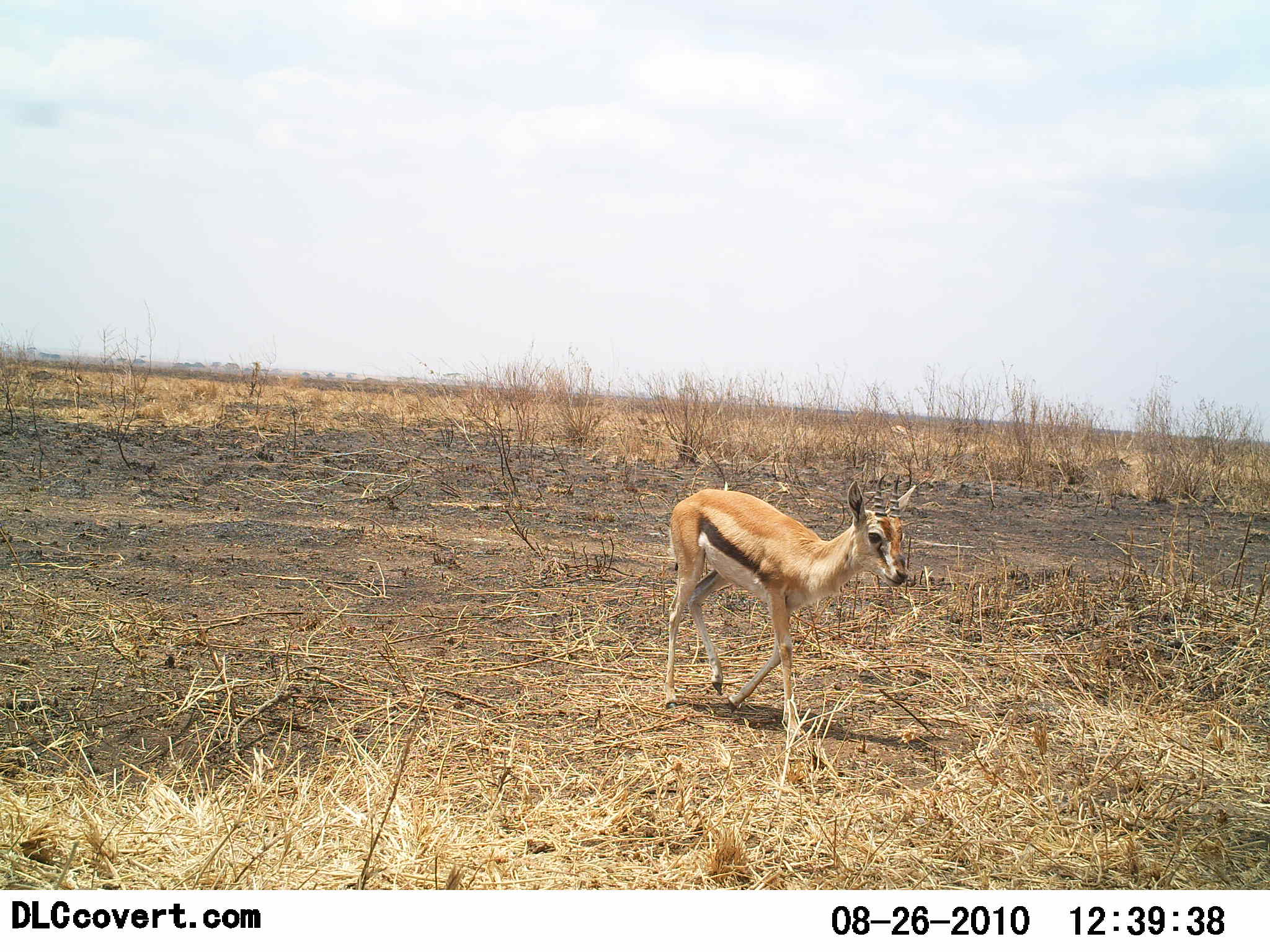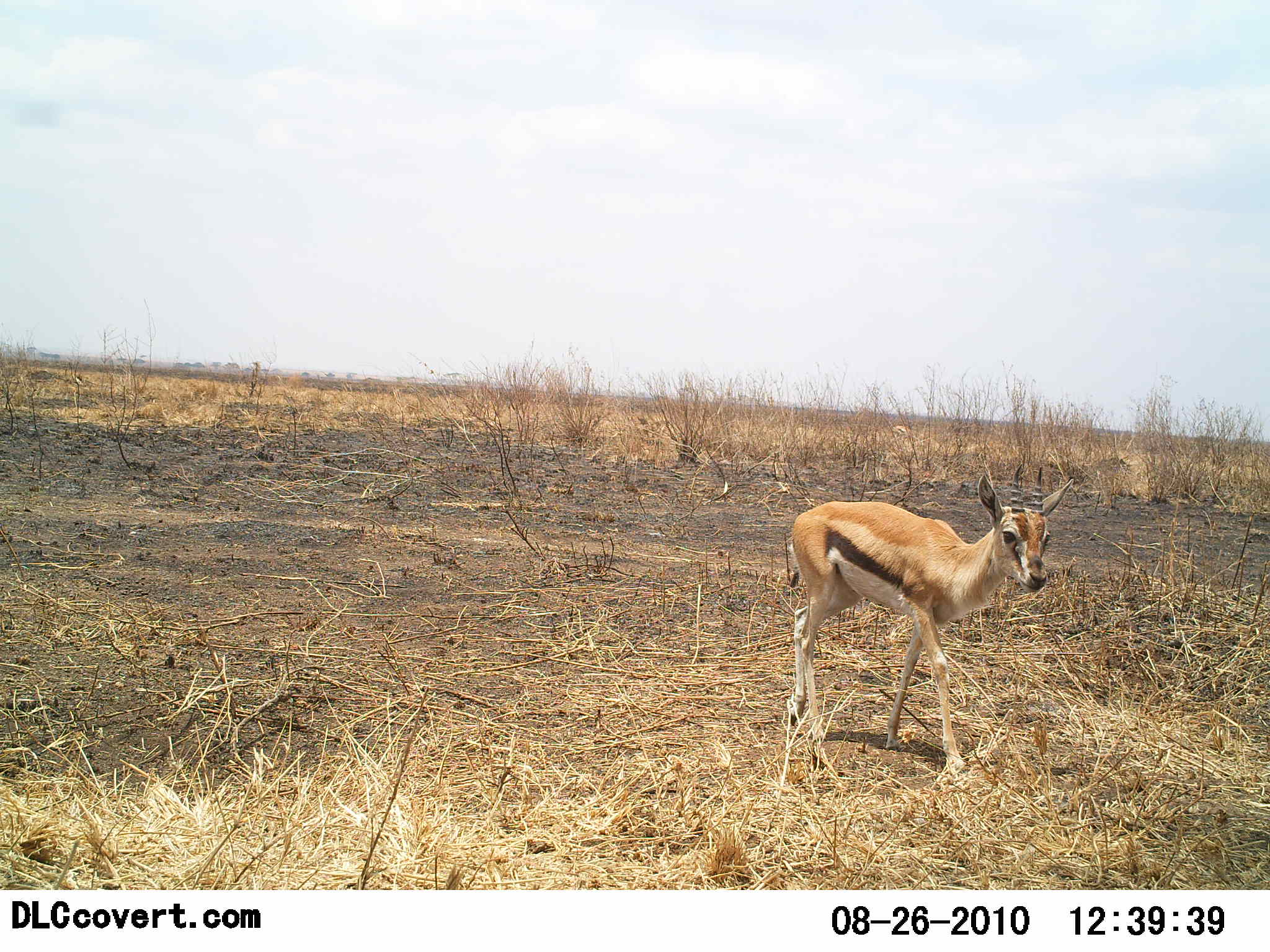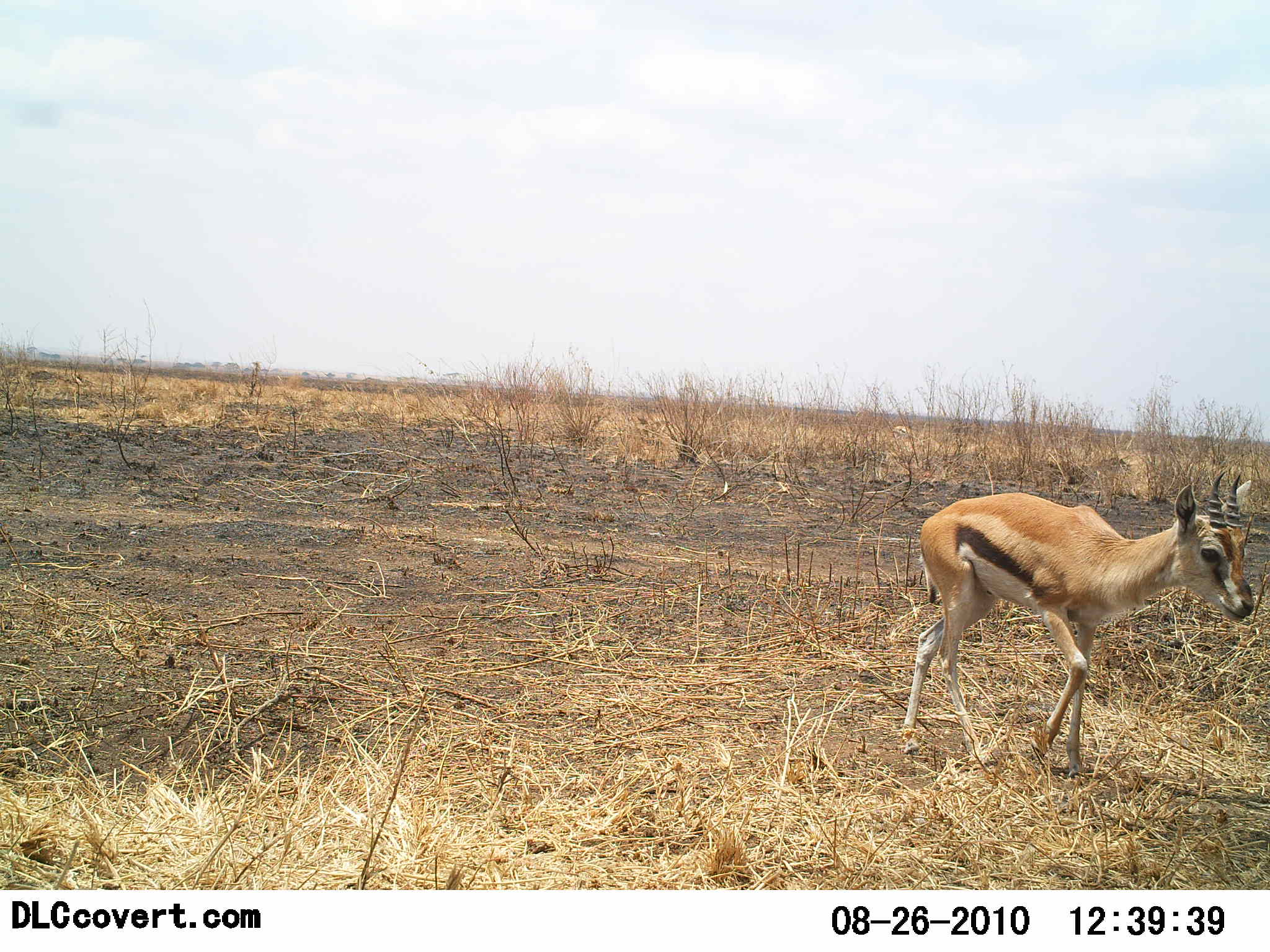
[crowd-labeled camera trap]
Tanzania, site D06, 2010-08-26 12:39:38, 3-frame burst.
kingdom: Animalia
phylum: Chordata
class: Mammalia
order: Artiodactyla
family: Bovidae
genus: Eudorcas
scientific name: Eudorcas thomsonii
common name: thomson's gazelle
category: gazellethomsons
Gazellethomsons (thomson's gazelle) (Eudorcas thomsonii), count 1. Behavior (volunteer vote fractions): standing 0%, resting 0%, moving 100%, interacting 0%. Young present (vote fraction): 22%. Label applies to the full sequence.